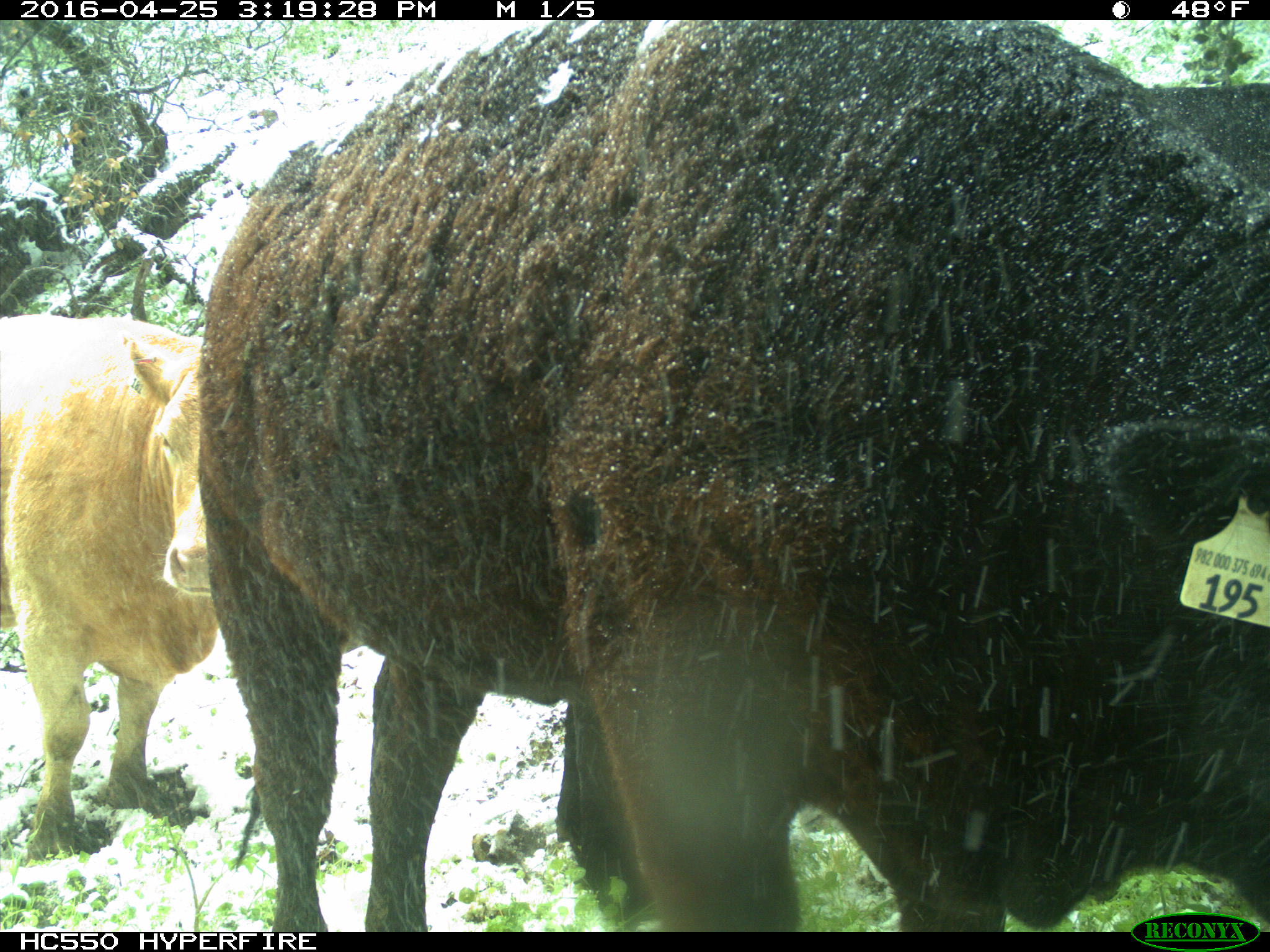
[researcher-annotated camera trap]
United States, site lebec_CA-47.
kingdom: Animalia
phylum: Chordata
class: Mammalia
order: Artiodactyla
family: Bovidae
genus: Bos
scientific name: Bos taurus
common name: domestic cow